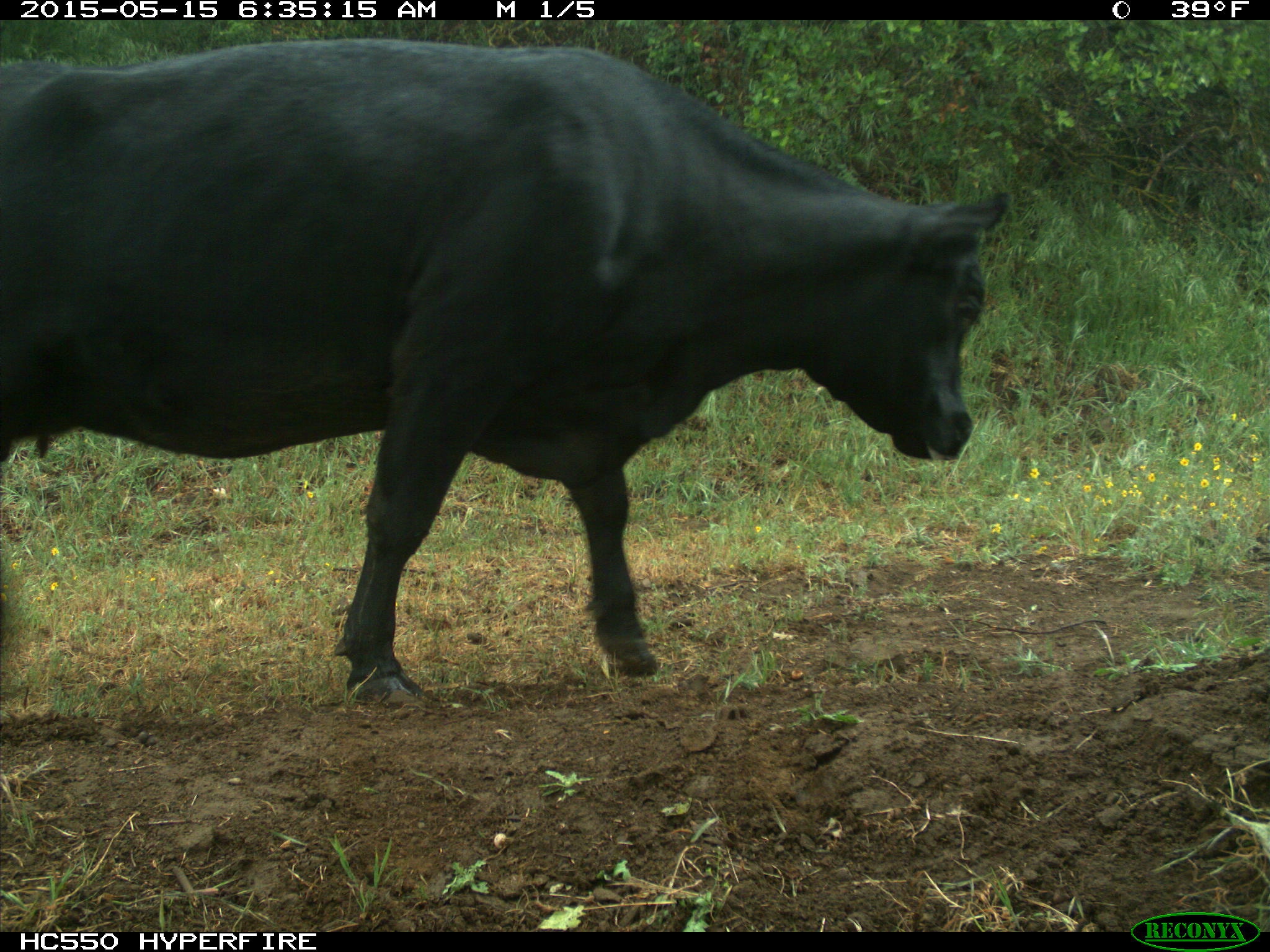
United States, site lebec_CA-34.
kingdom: Animalia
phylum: Chordata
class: Mammalia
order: Artiodactyla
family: Bovidae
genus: Bos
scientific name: Bos taurus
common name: domestic cow